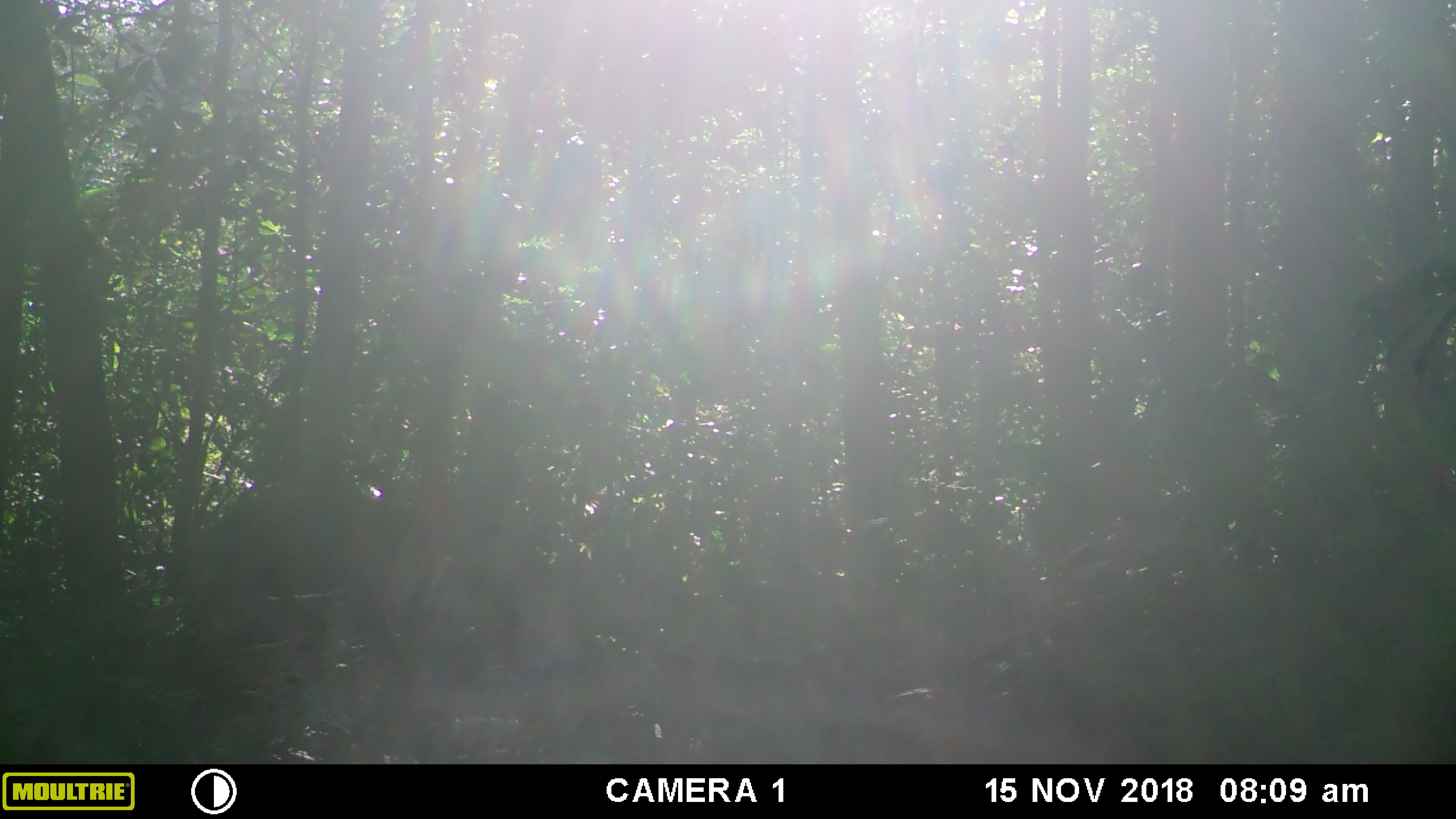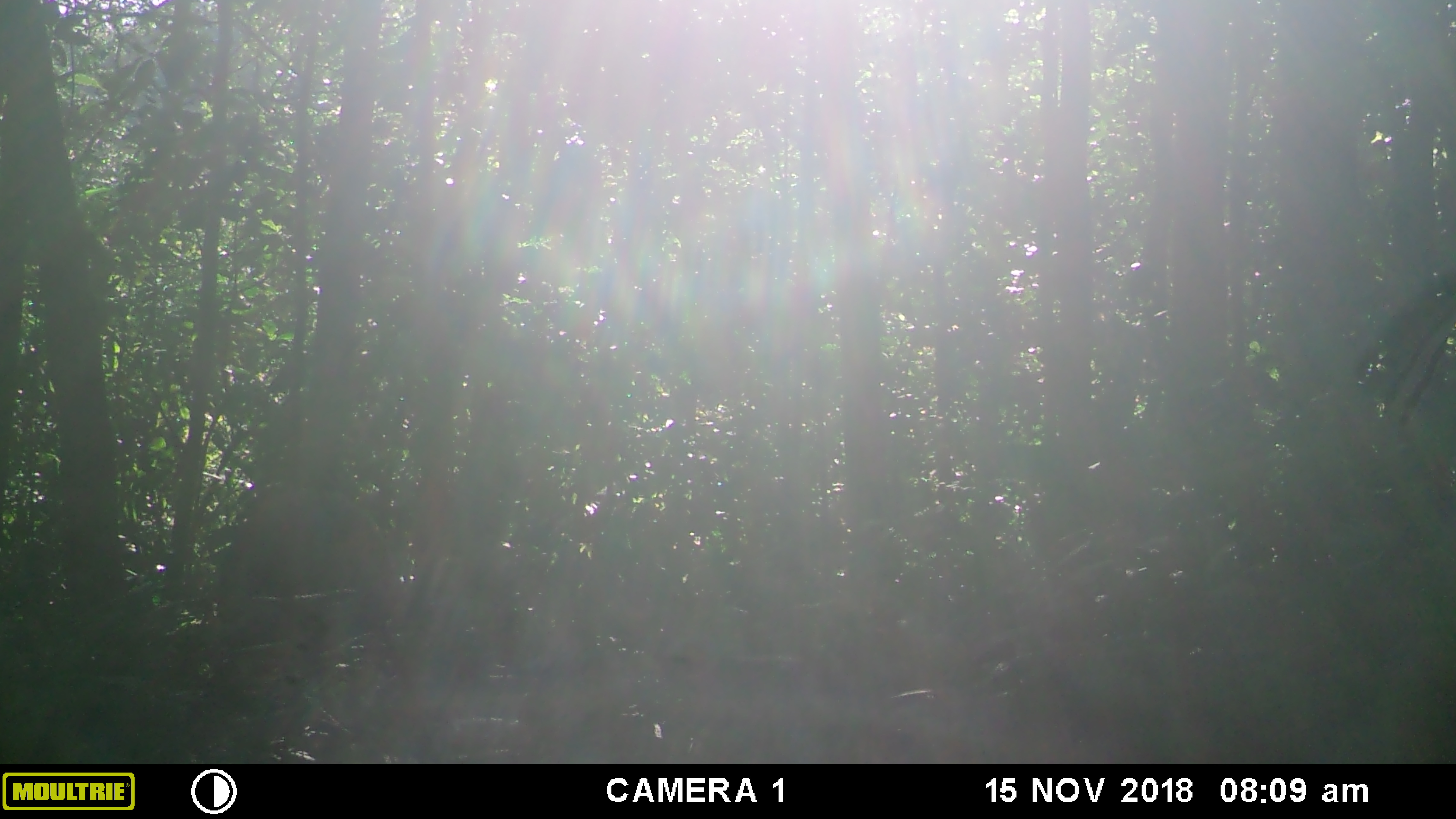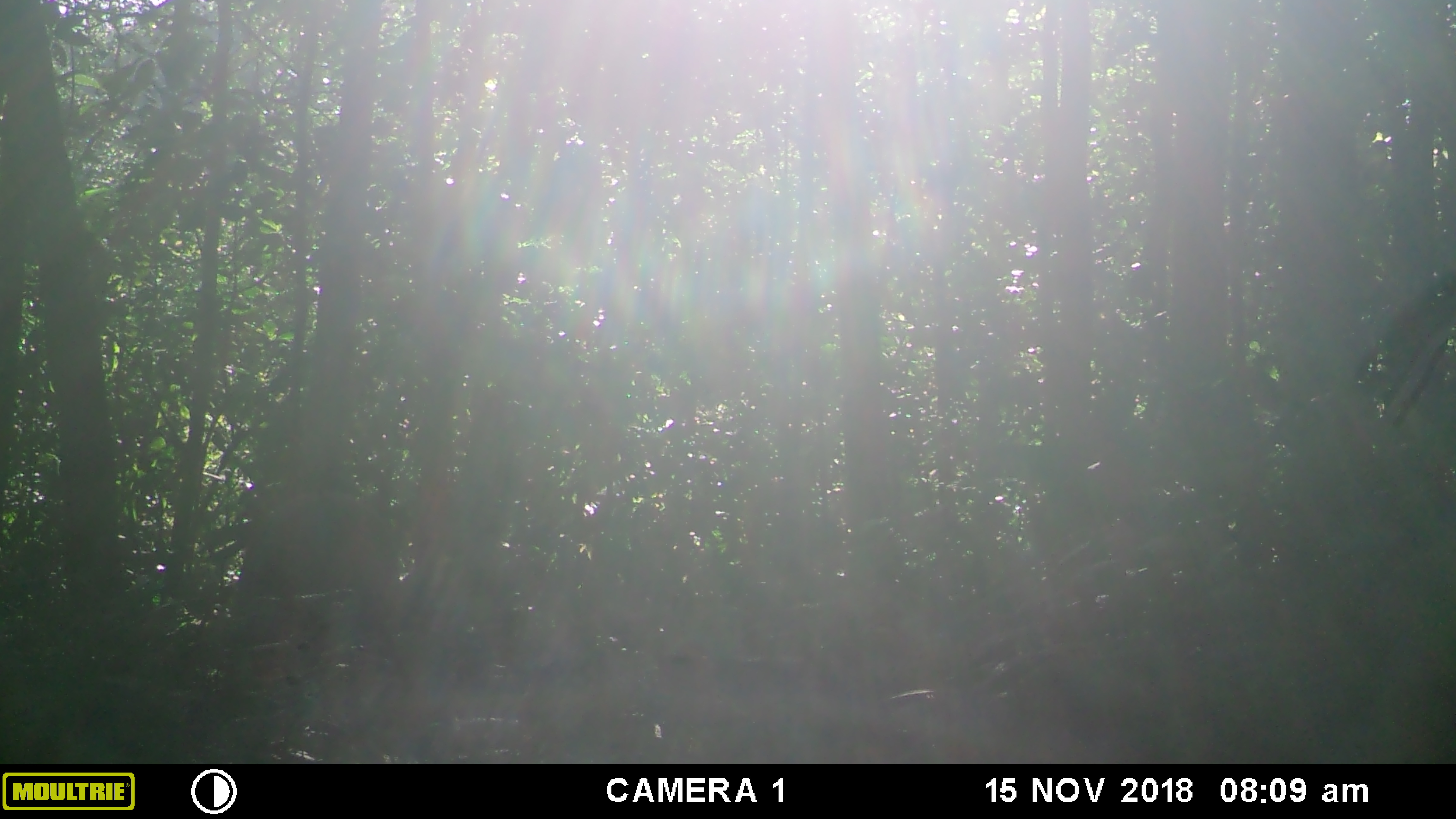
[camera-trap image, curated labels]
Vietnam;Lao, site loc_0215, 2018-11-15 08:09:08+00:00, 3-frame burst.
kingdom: Animalia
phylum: Chordata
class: Mammalia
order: Artiodactyla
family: Suidae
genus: Sus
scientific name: Sus scrofa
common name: eurasian wild pig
Eurasian wild pig (Sus scrofa). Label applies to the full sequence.